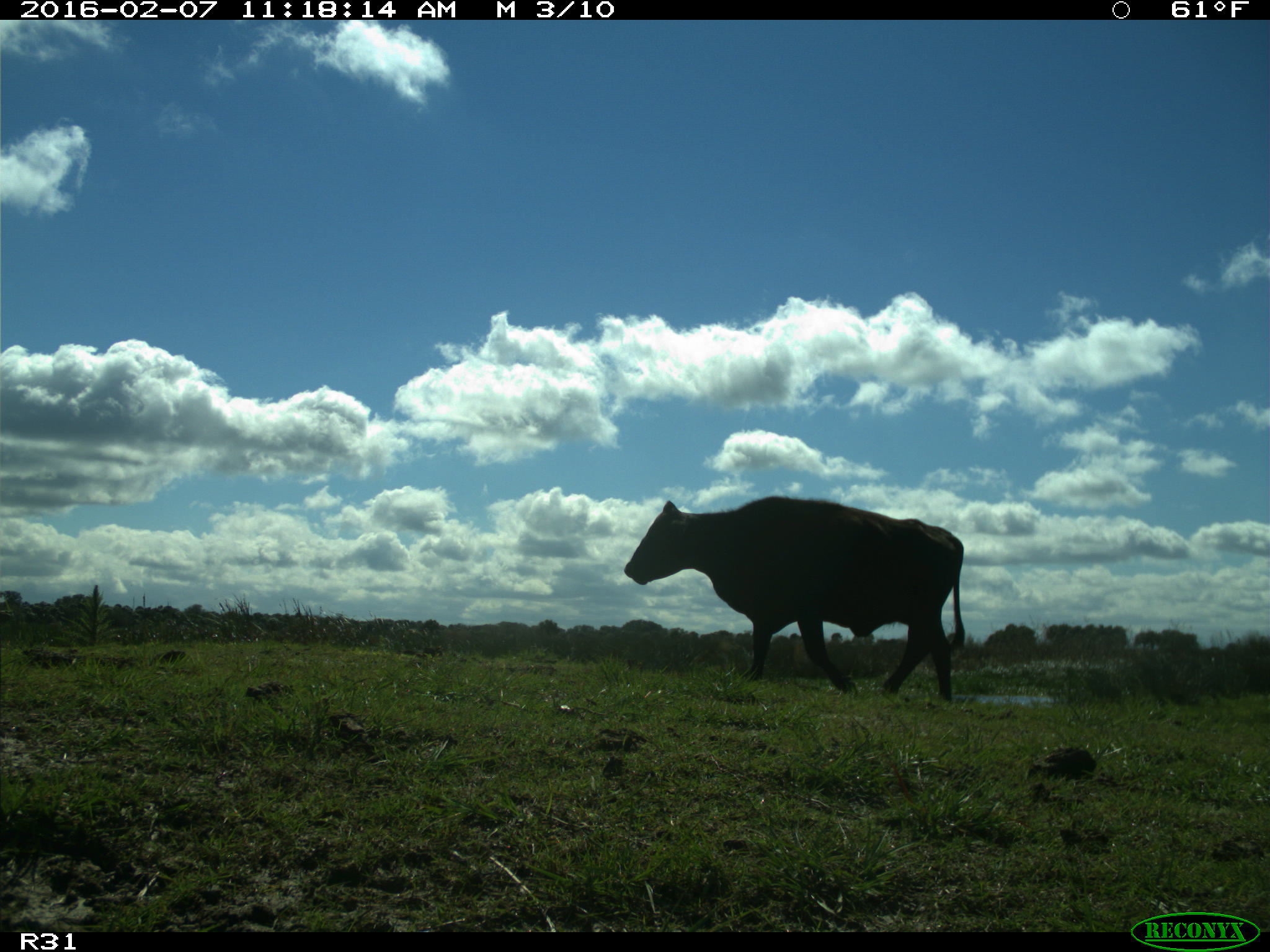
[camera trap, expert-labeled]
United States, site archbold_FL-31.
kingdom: Animalia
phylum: Chordata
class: Mammalia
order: Artiodactyla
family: Bovidae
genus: Bos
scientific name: Bos taurus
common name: domestic cow